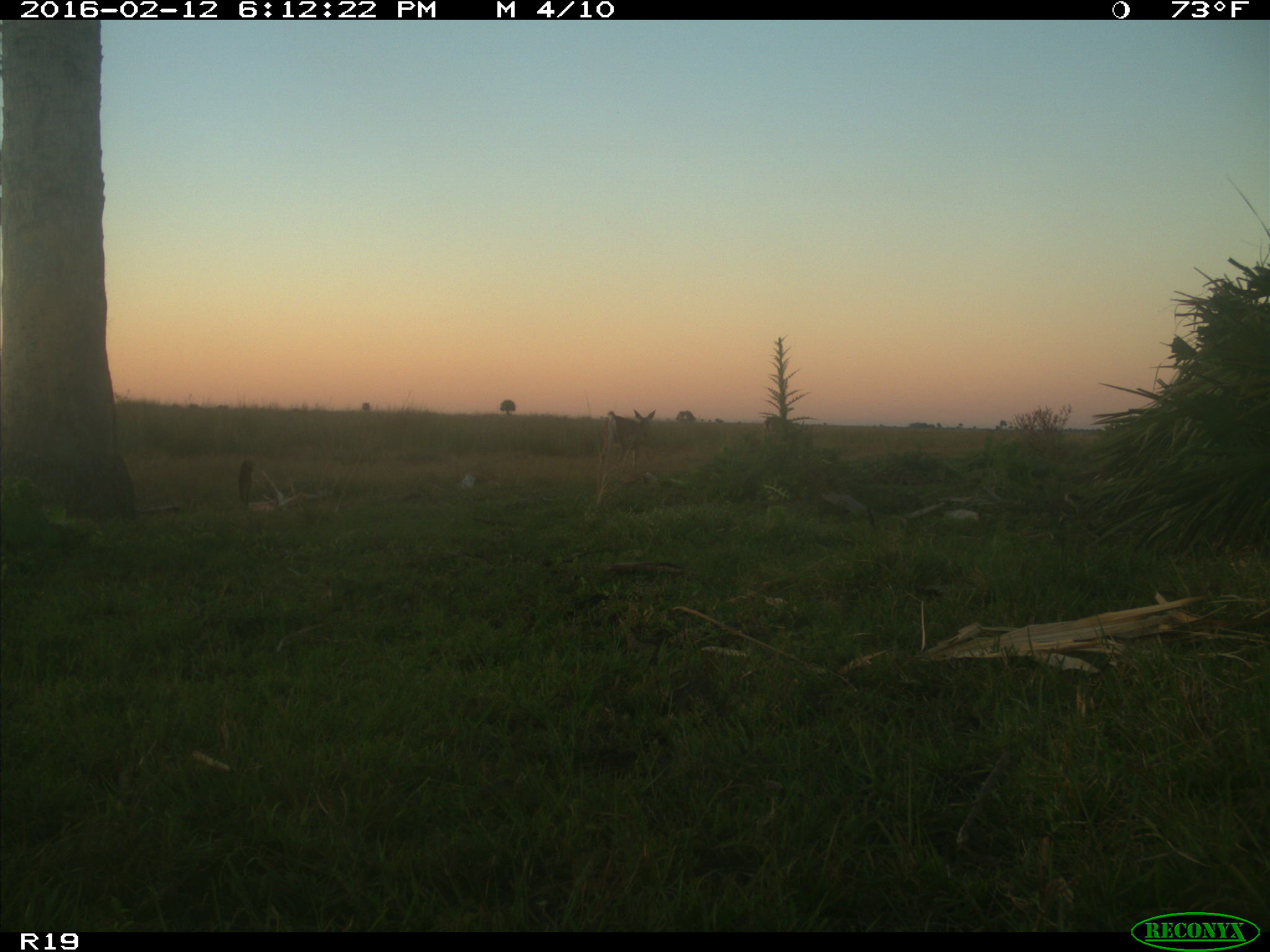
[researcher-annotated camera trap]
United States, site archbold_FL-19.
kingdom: Animalia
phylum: Chordata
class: Mammalia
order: Artiodactyla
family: Cervidae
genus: Odocoileus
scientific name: Odocoileus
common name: deer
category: unidentified deer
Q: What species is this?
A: Unidentified deer (deer) (Odocoileus).